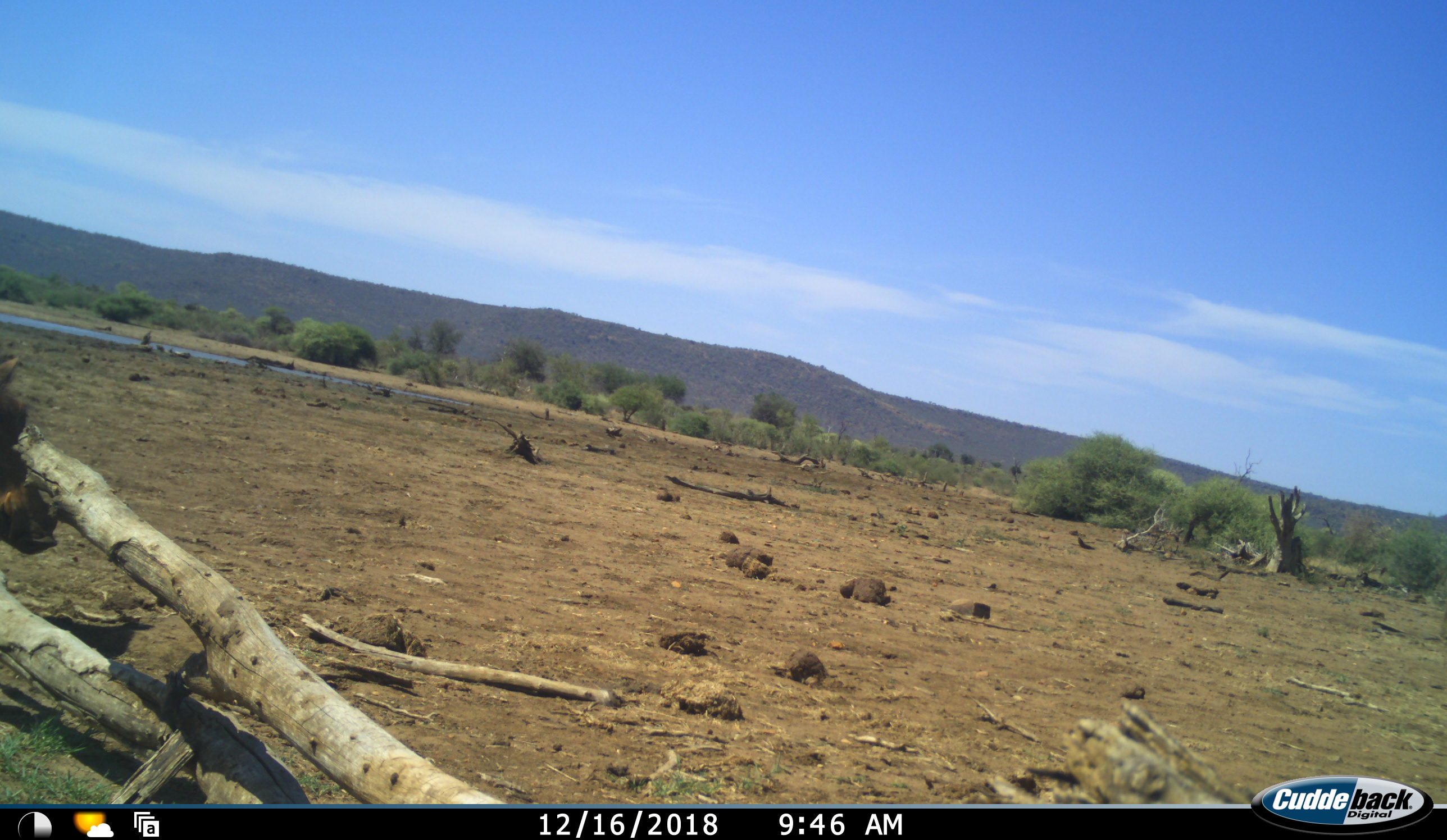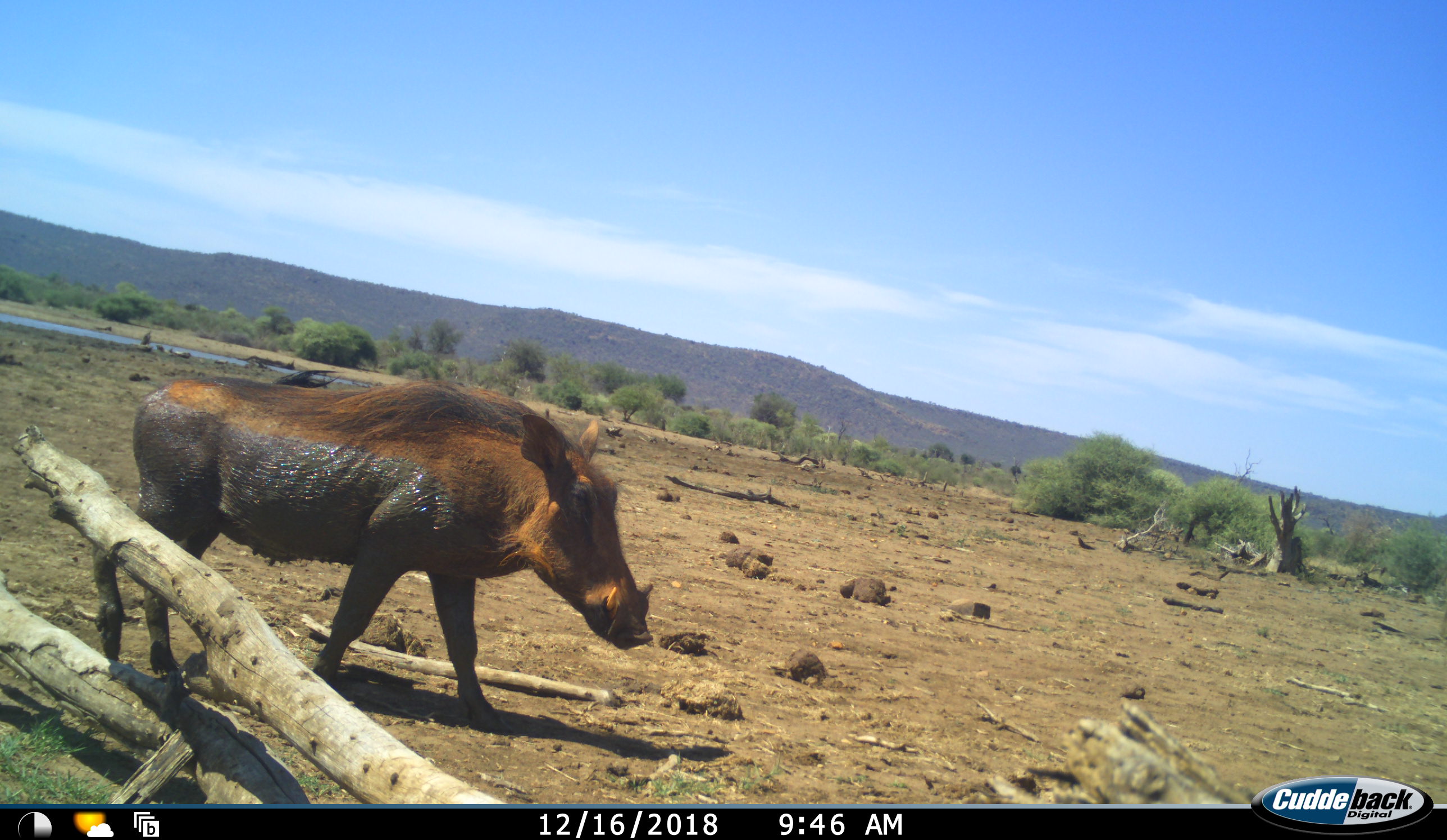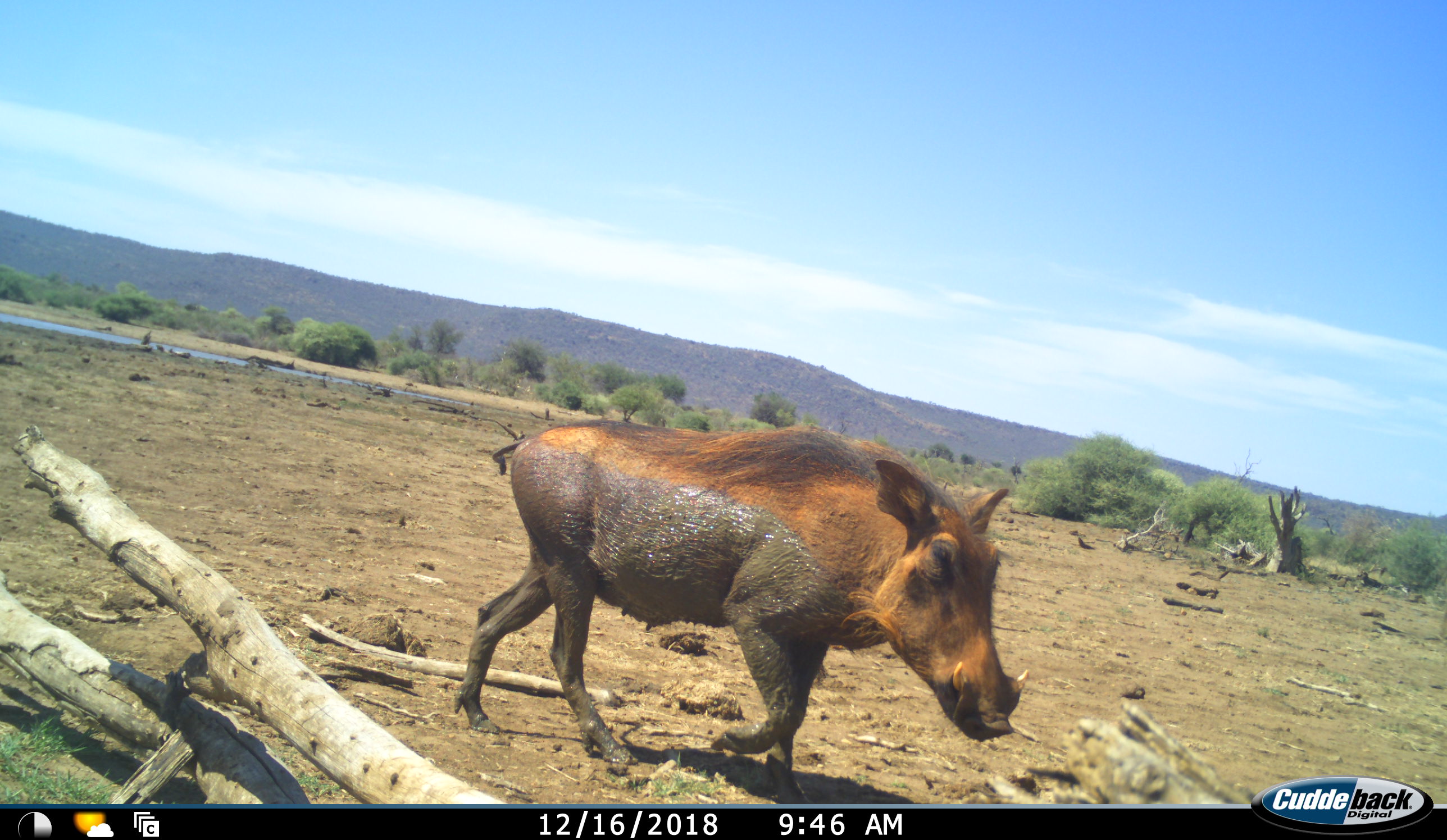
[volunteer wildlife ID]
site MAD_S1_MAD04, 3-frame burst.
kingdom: Animalia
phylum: Chordata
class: Mammalia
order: Artiodactyla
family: Suidae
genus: Phacochoerus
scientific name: Phacochoerus africanus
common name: warthog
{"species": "warthog (Phacochoerus africanus)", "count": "1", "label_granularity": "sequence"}